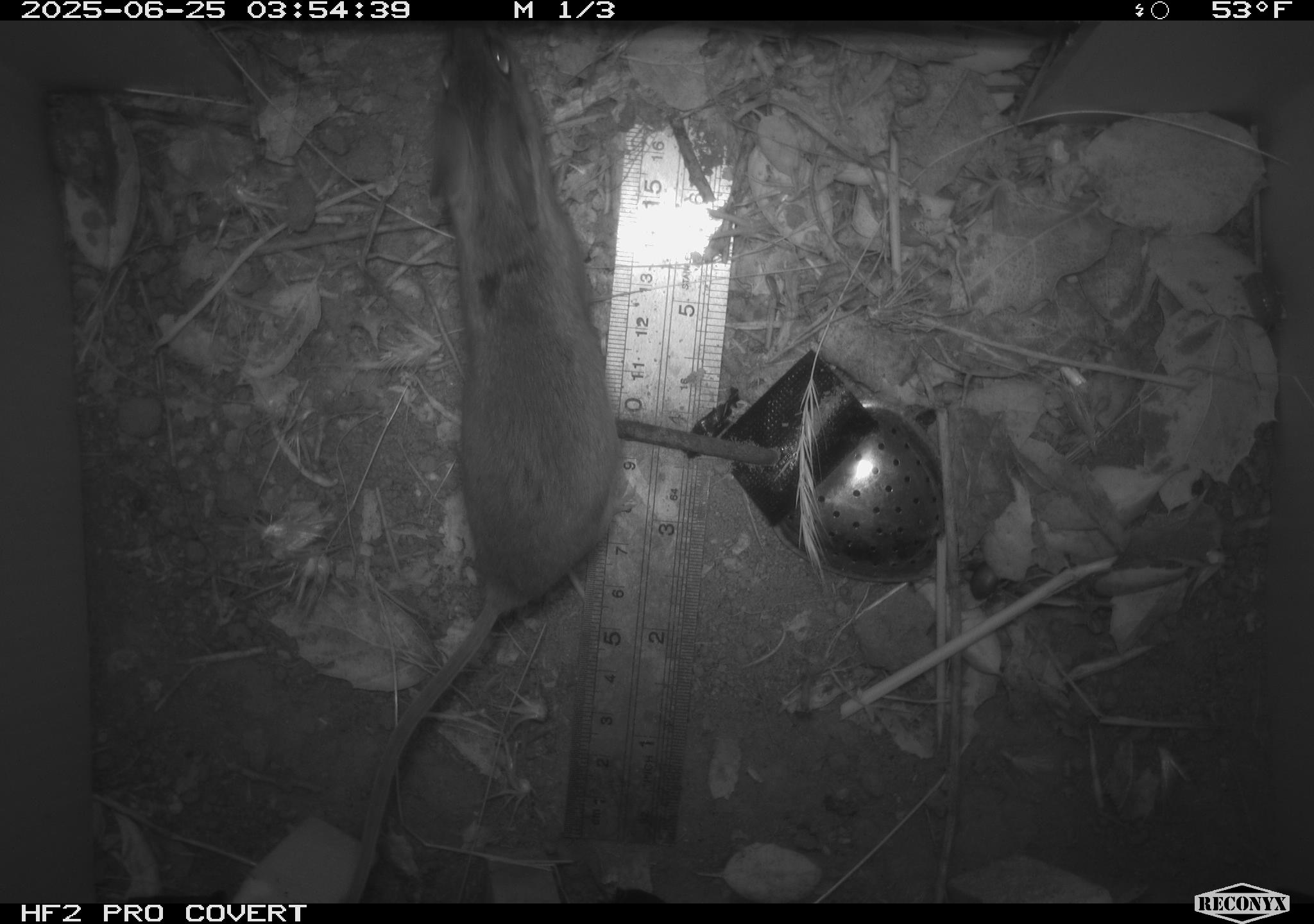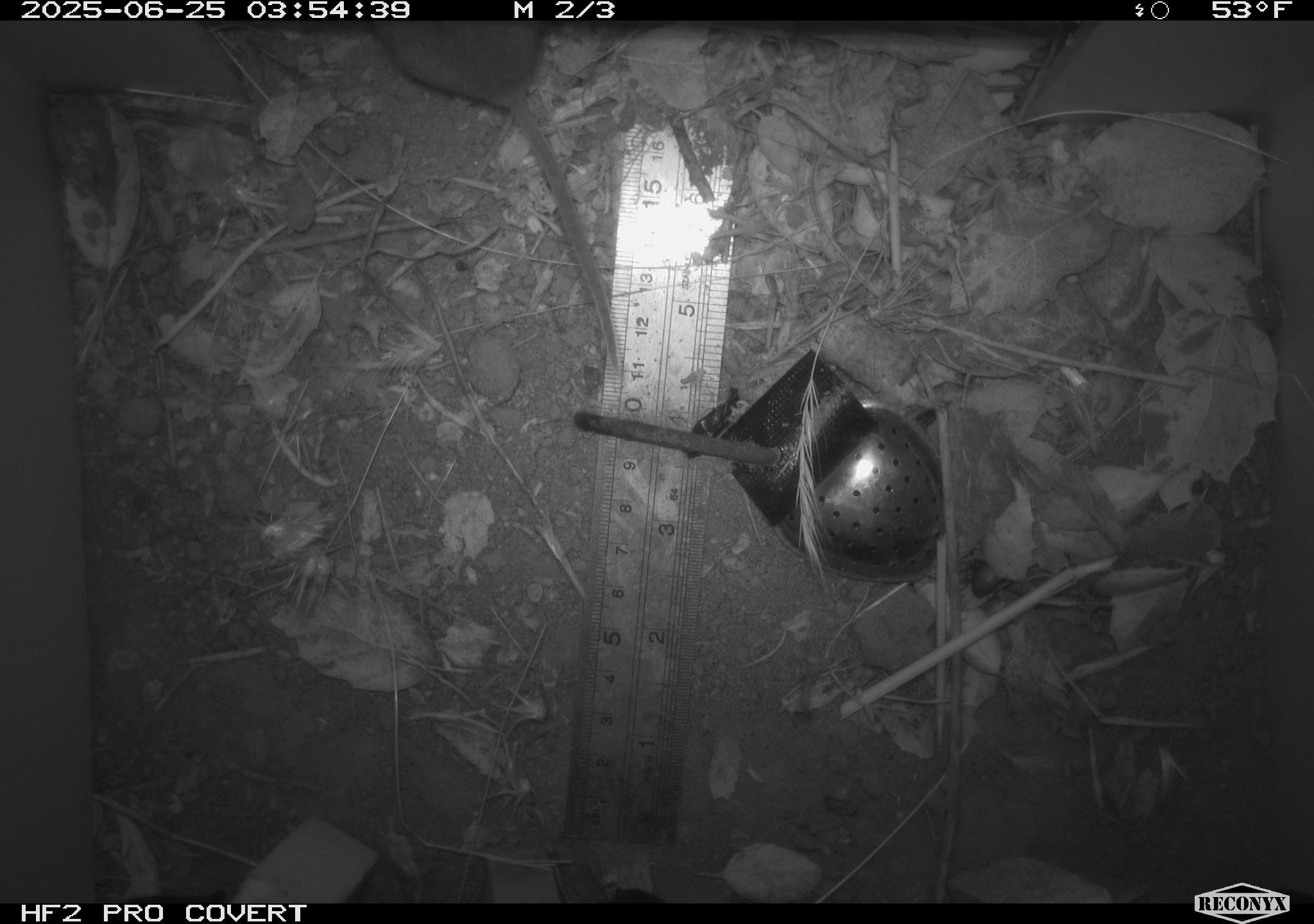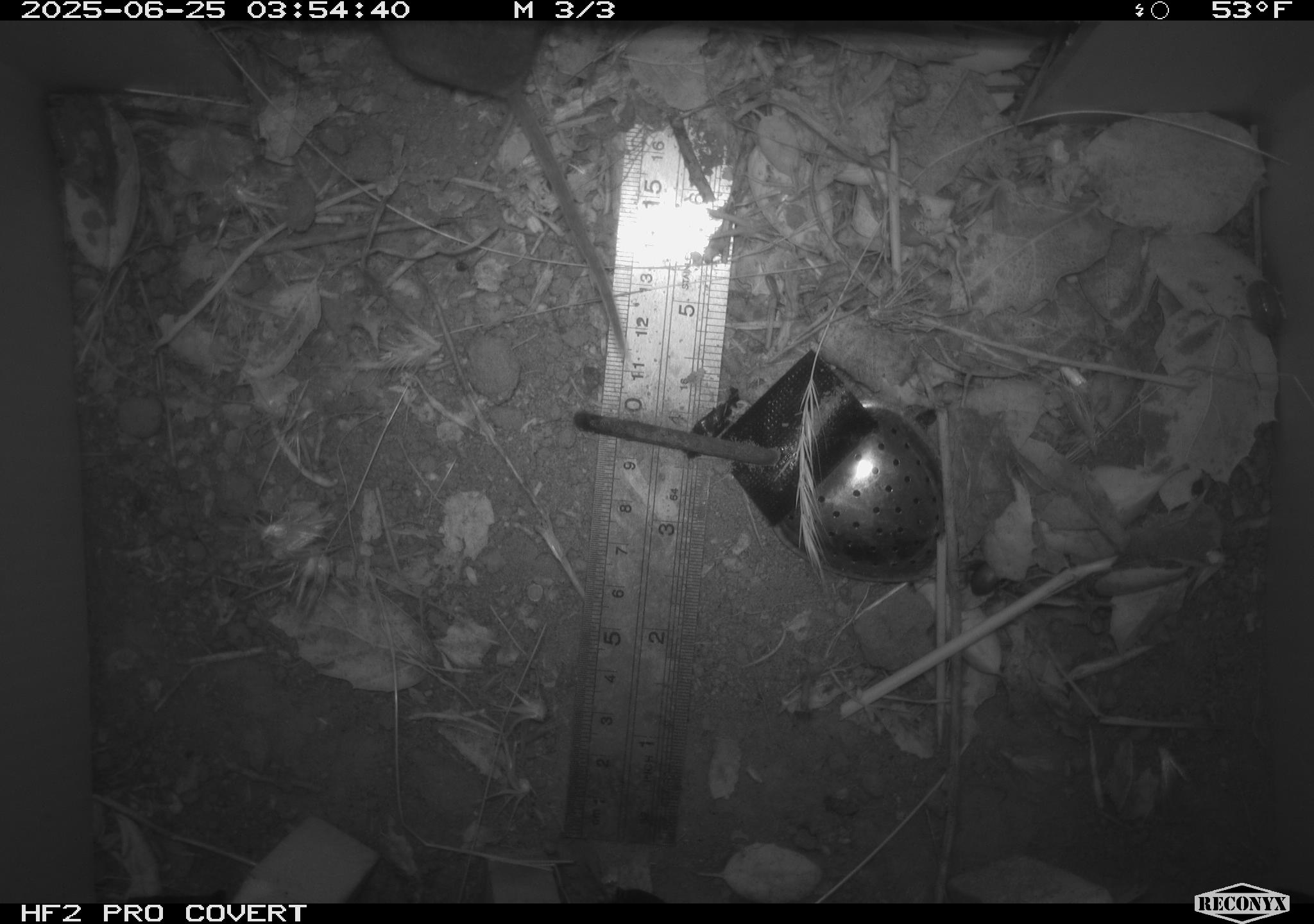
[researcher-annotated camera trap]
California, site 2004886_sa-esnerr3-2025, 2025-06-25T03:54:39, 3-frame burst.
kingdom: Animalia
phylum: Chordata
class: Mammalia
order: Rodentia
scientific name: Rodentia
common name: rodent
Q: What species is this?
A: Rodent (Rodentia).